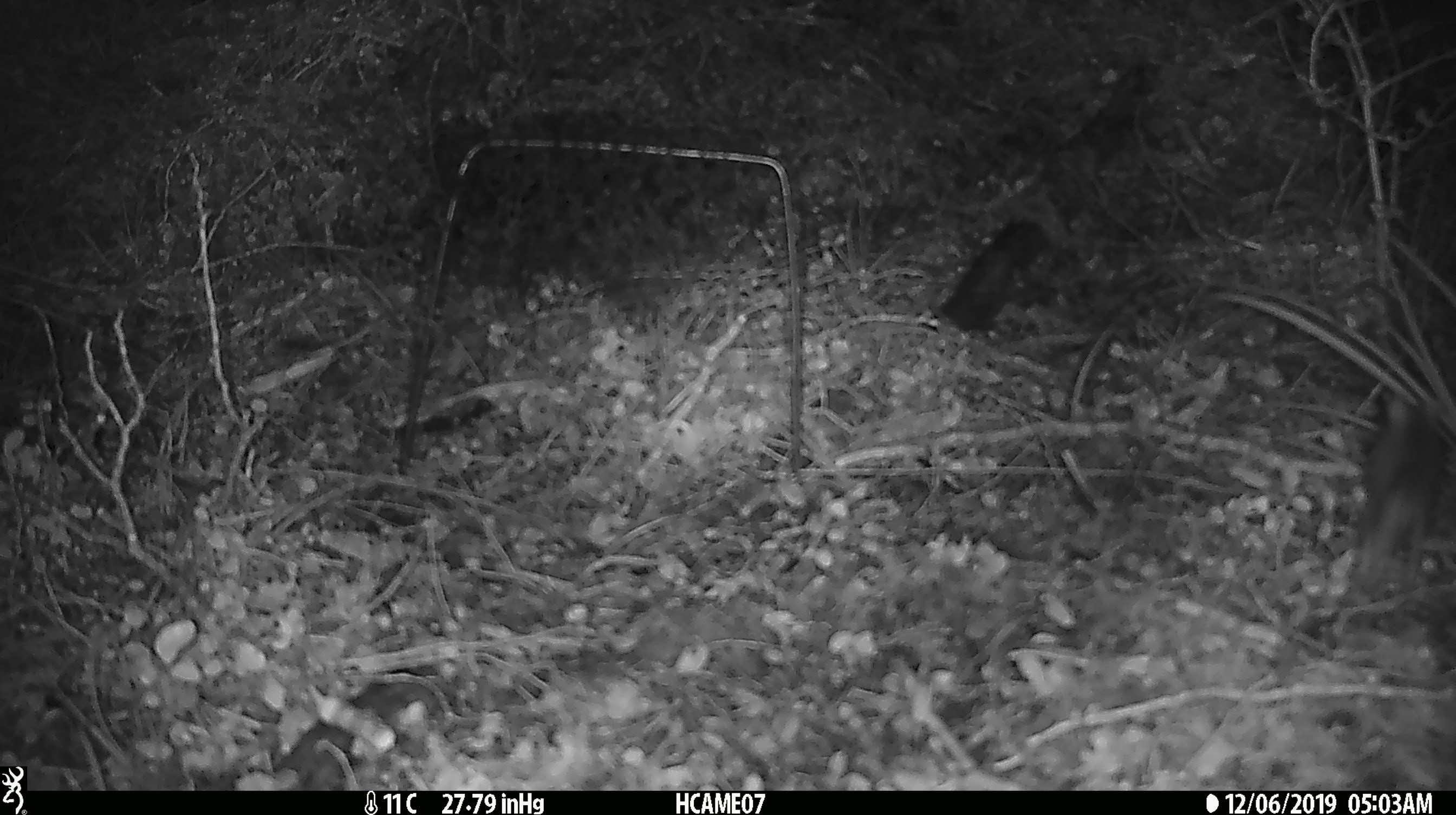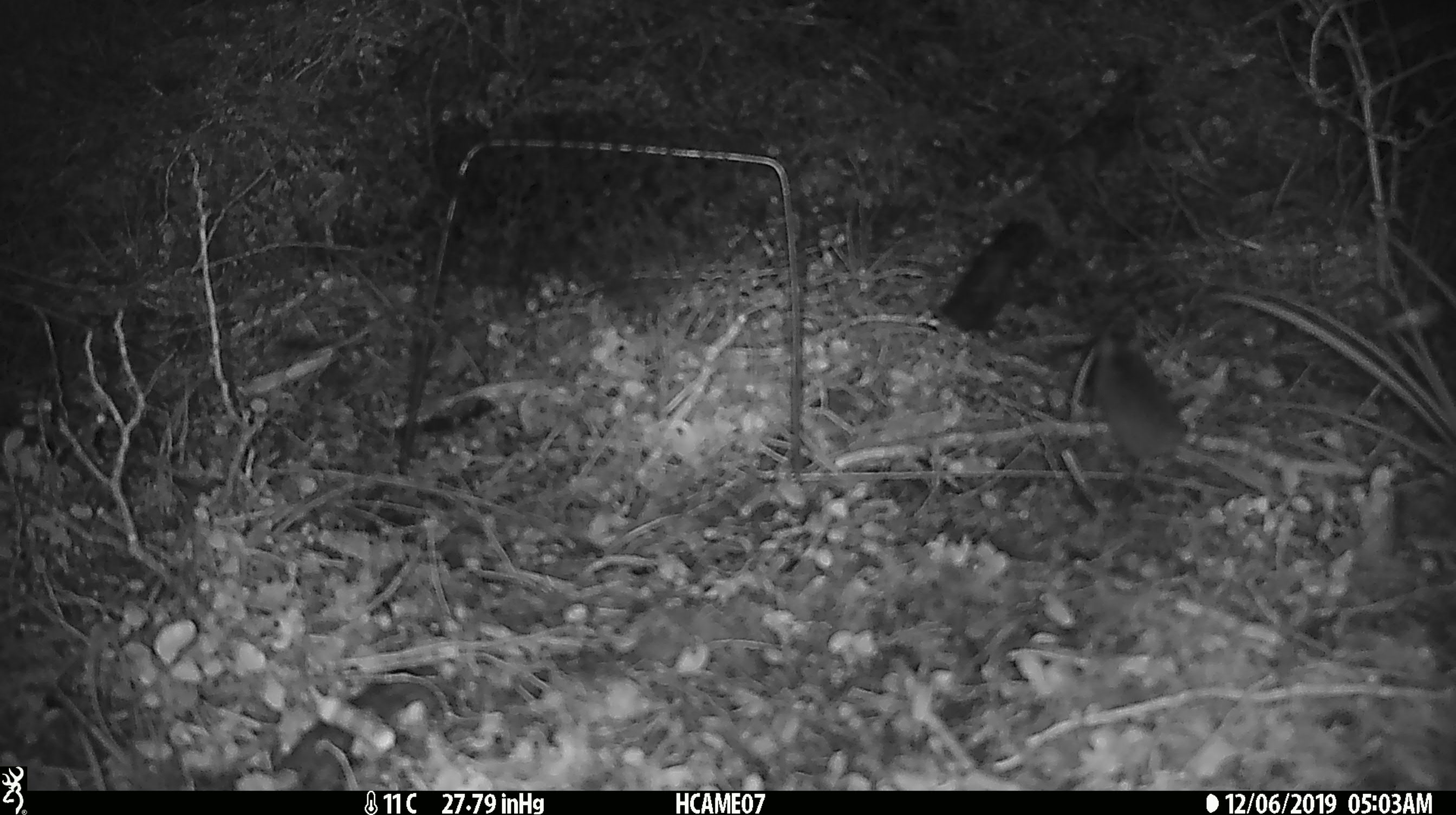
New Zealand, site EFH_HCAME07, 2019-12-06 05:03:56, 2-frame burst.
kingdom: Animalia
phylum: Chordata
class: Mammalia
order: Rodentia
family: Muridae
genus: Mus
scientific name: Mus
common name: mouse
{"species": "mouse (Mus)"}